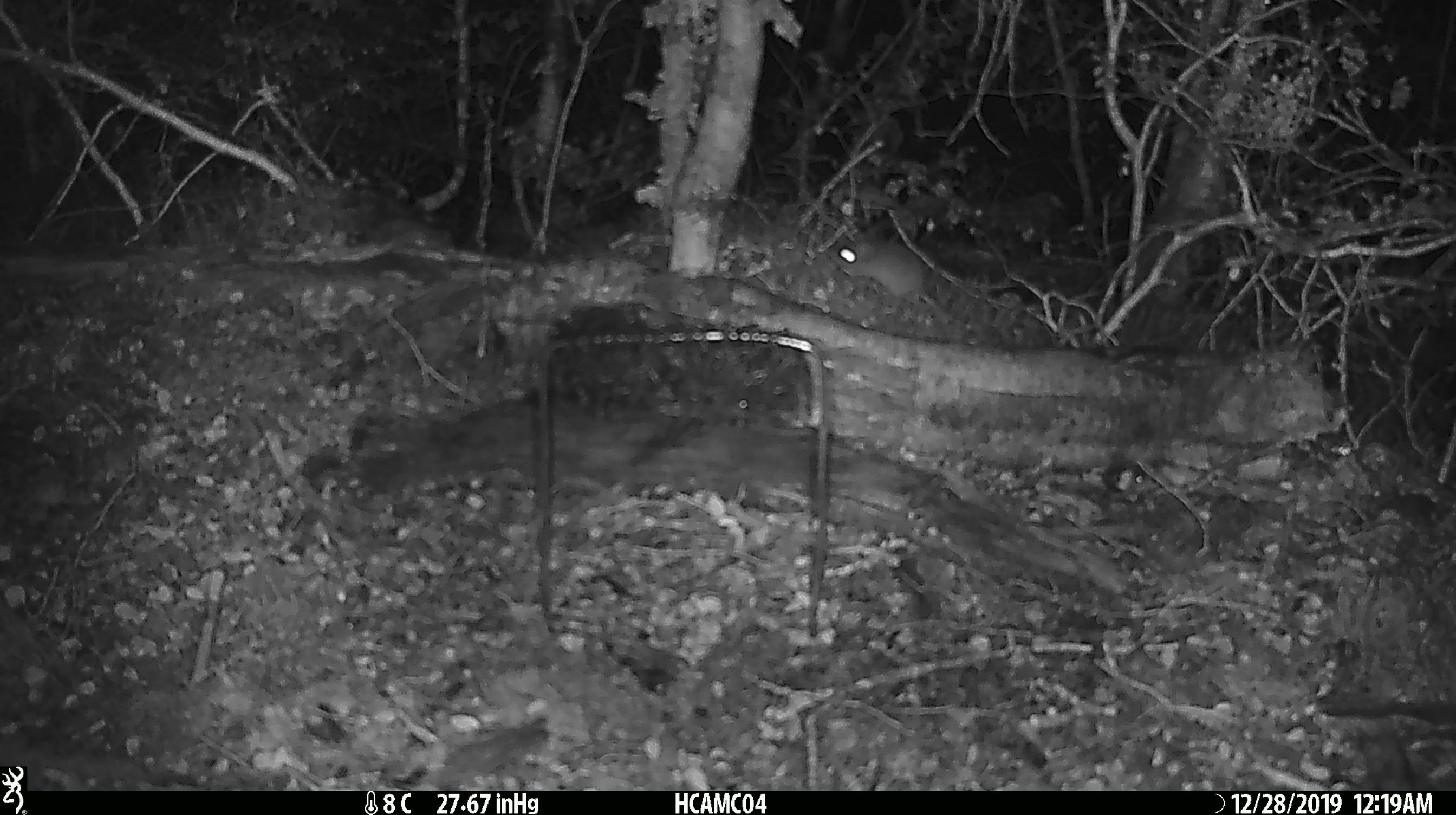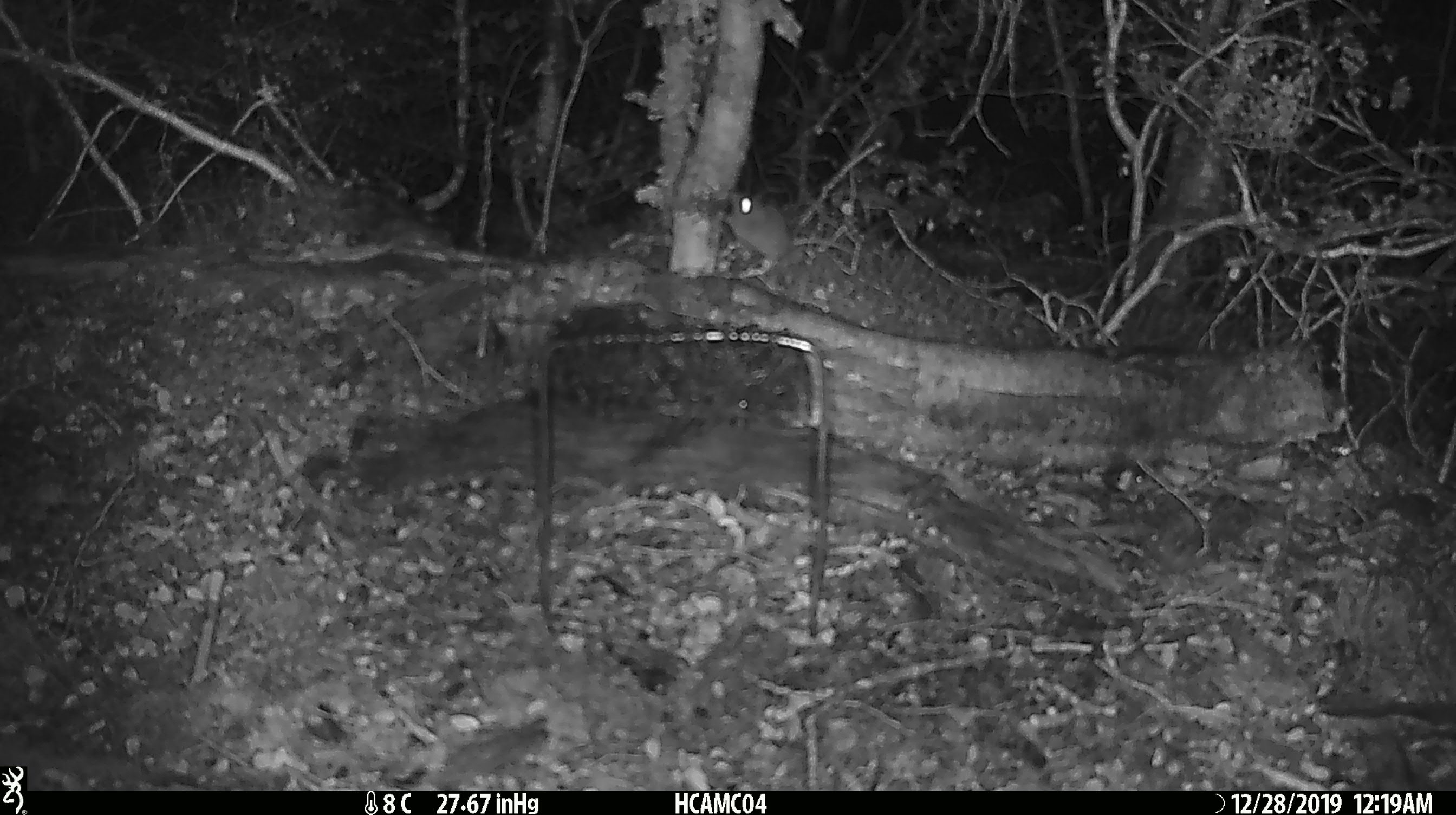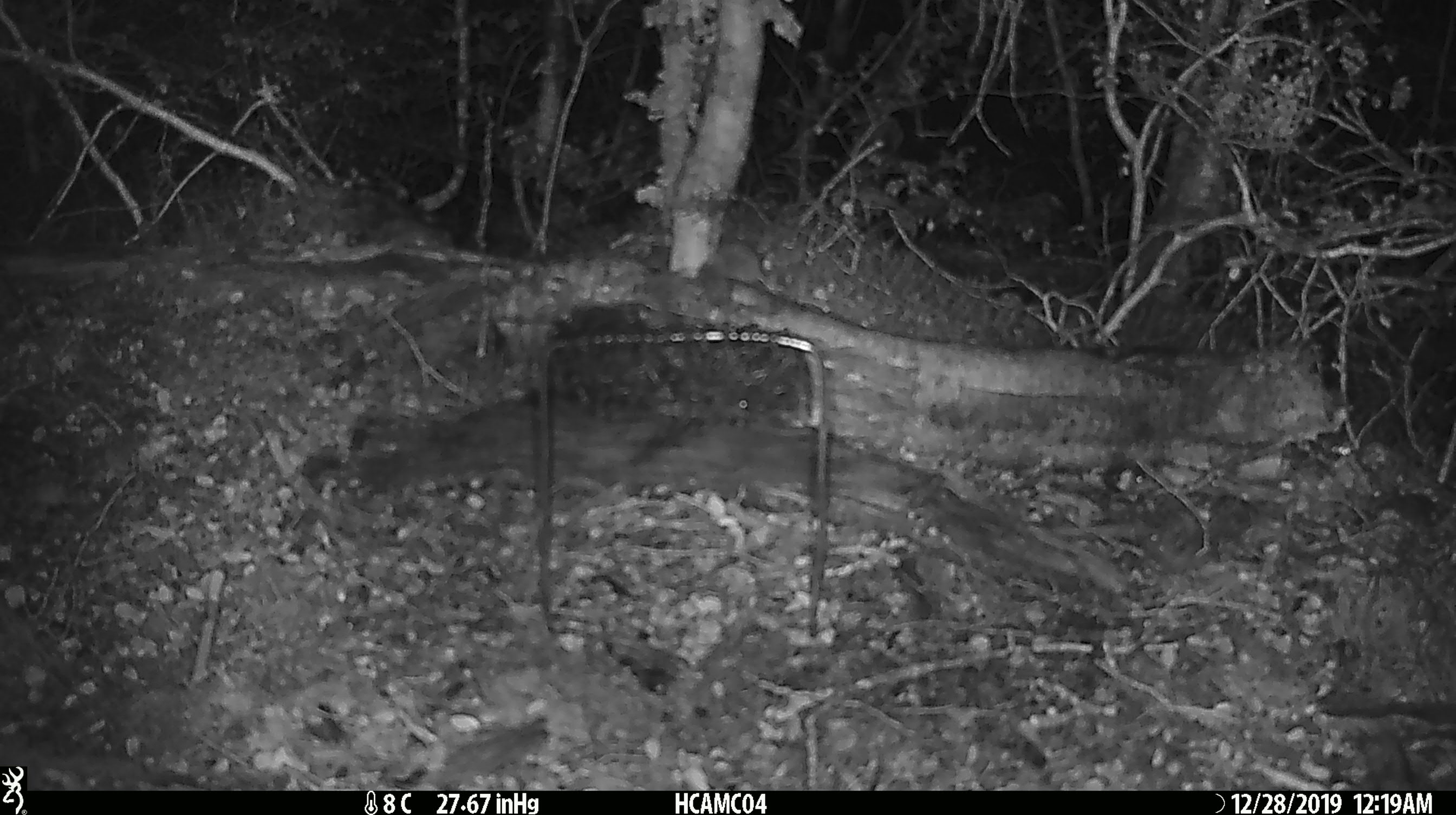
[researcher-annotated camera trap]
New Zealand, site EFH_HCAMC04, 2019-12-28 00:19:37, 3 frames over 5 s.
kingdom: Animalia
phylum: Chordata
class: Mammalia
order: Rodentia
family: Muridae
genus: Mus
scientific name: Mus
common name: mouse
Mouse (Mus).